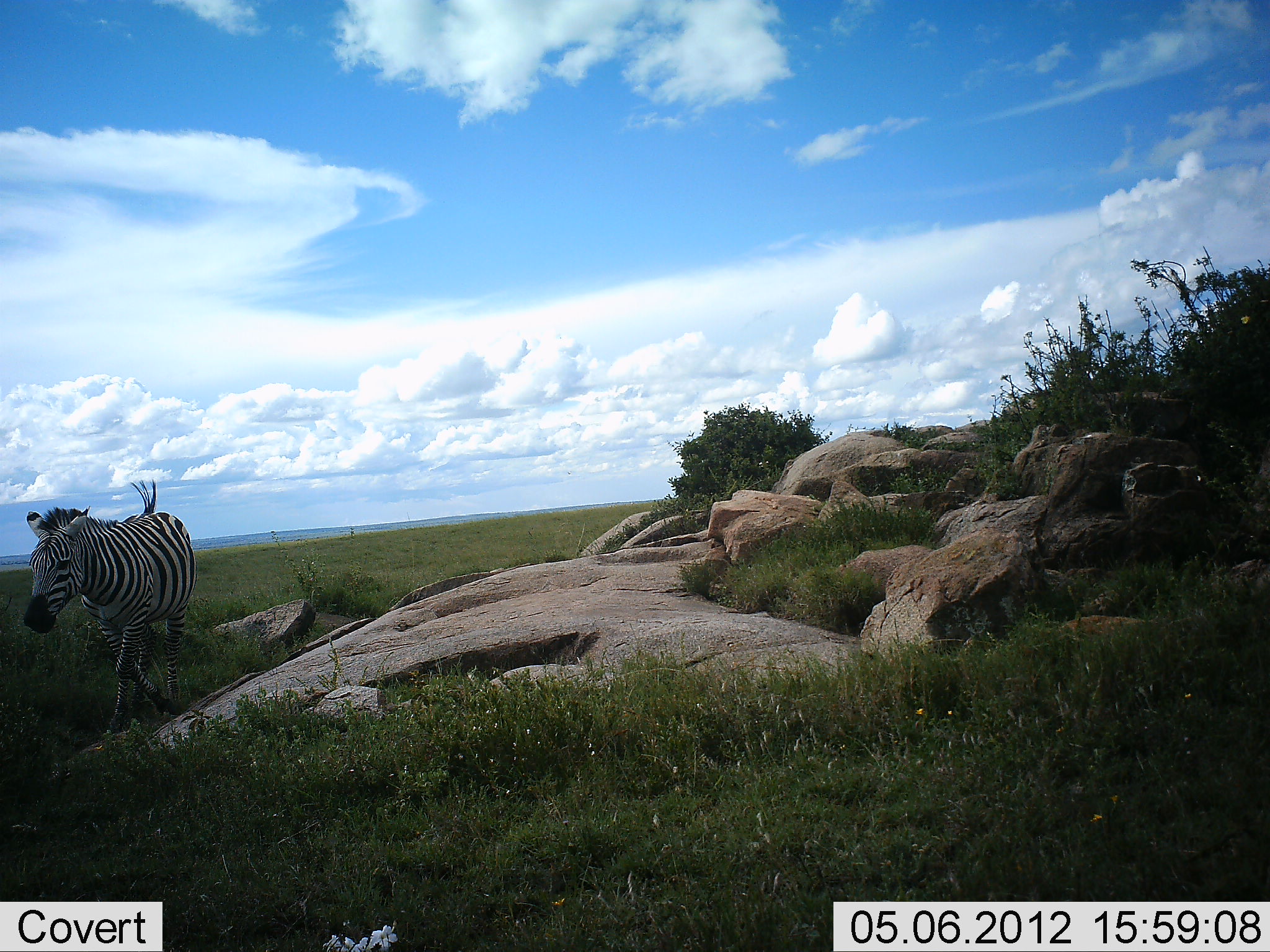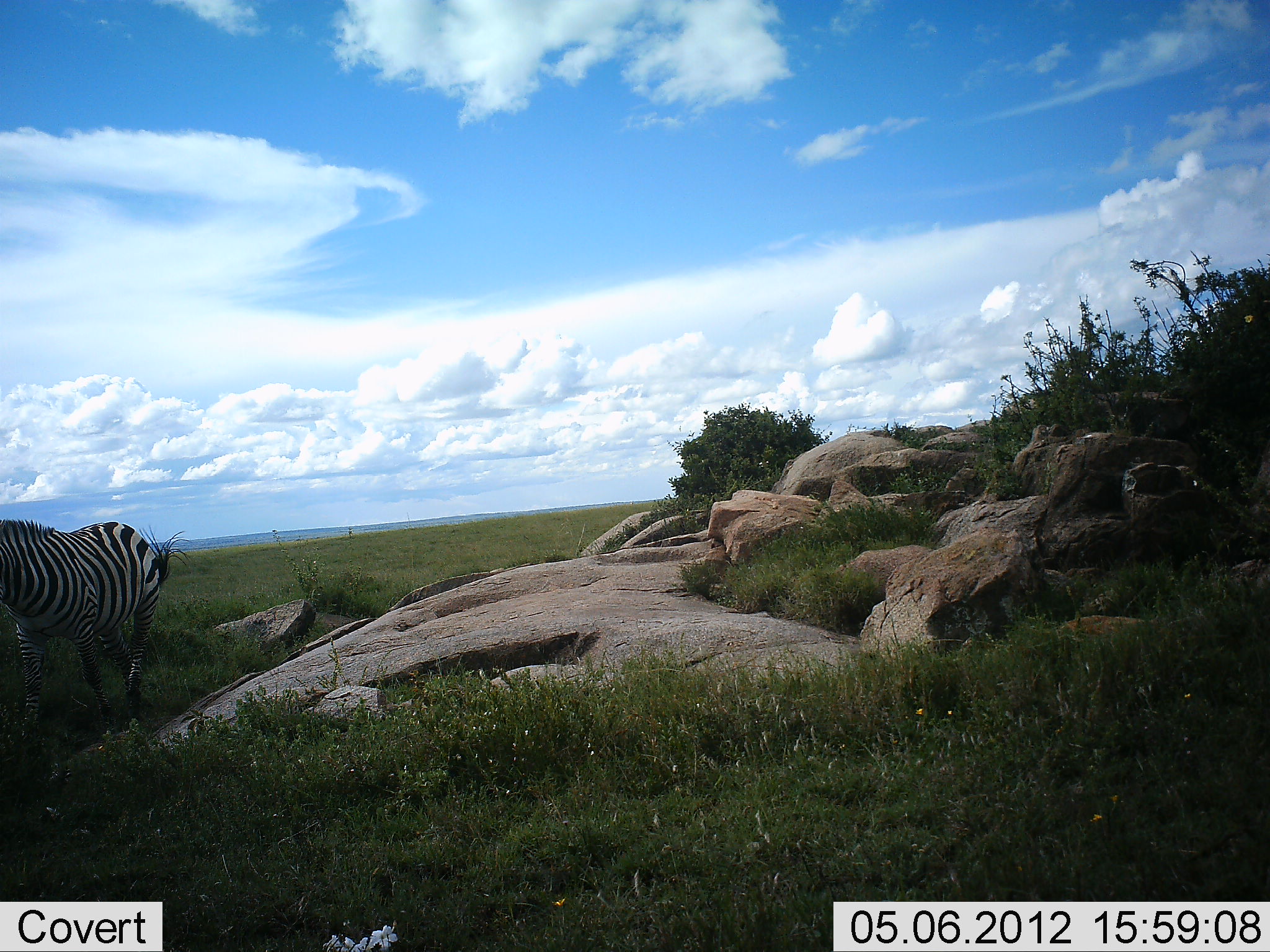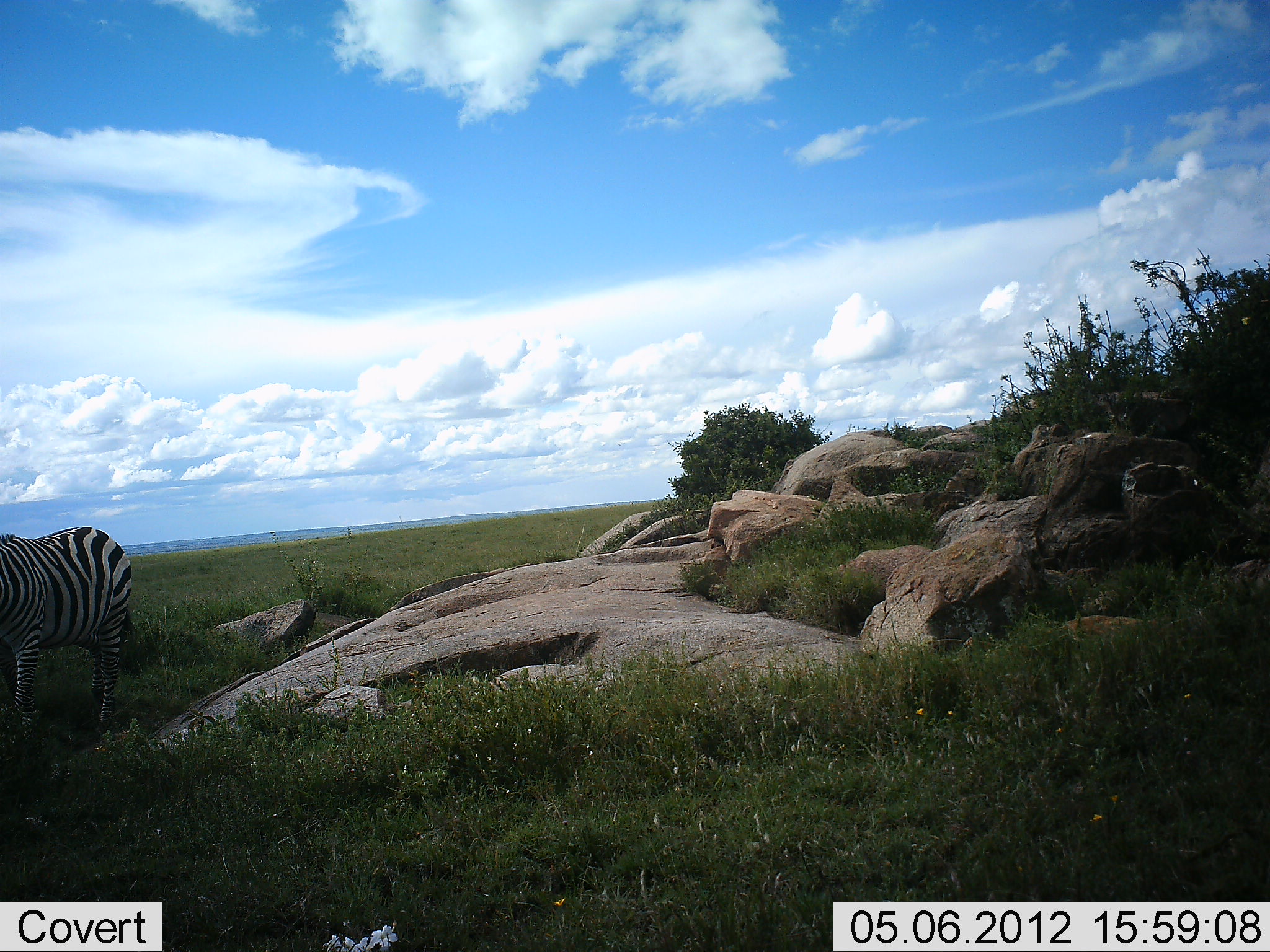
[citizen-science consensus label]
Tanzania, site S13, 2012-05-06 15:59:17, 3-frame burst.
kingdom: Animalia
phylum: Chordata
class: Mammalia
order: Perissodactyla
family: Equidae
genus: Equus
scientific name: Equus quagga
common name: plains zebra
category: zebra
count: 1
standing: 0%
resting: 0%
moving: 100%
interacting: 0%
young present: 0%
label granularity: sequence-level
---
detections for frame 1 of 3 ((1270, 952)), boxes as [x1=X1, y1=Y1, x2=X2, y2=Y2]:
animal: [x1=18, y1=477, x2=203, y2=738]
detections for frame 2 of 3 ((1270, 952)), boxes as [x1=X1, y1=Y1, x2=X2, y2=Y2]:
animal: [x1=0, y1=517, x2=161, y2=750]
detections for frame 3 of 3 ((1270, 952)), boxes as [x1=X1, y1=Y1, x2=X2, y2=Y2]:
animal: [x1=0, y1=524, x2=135, y2=746]